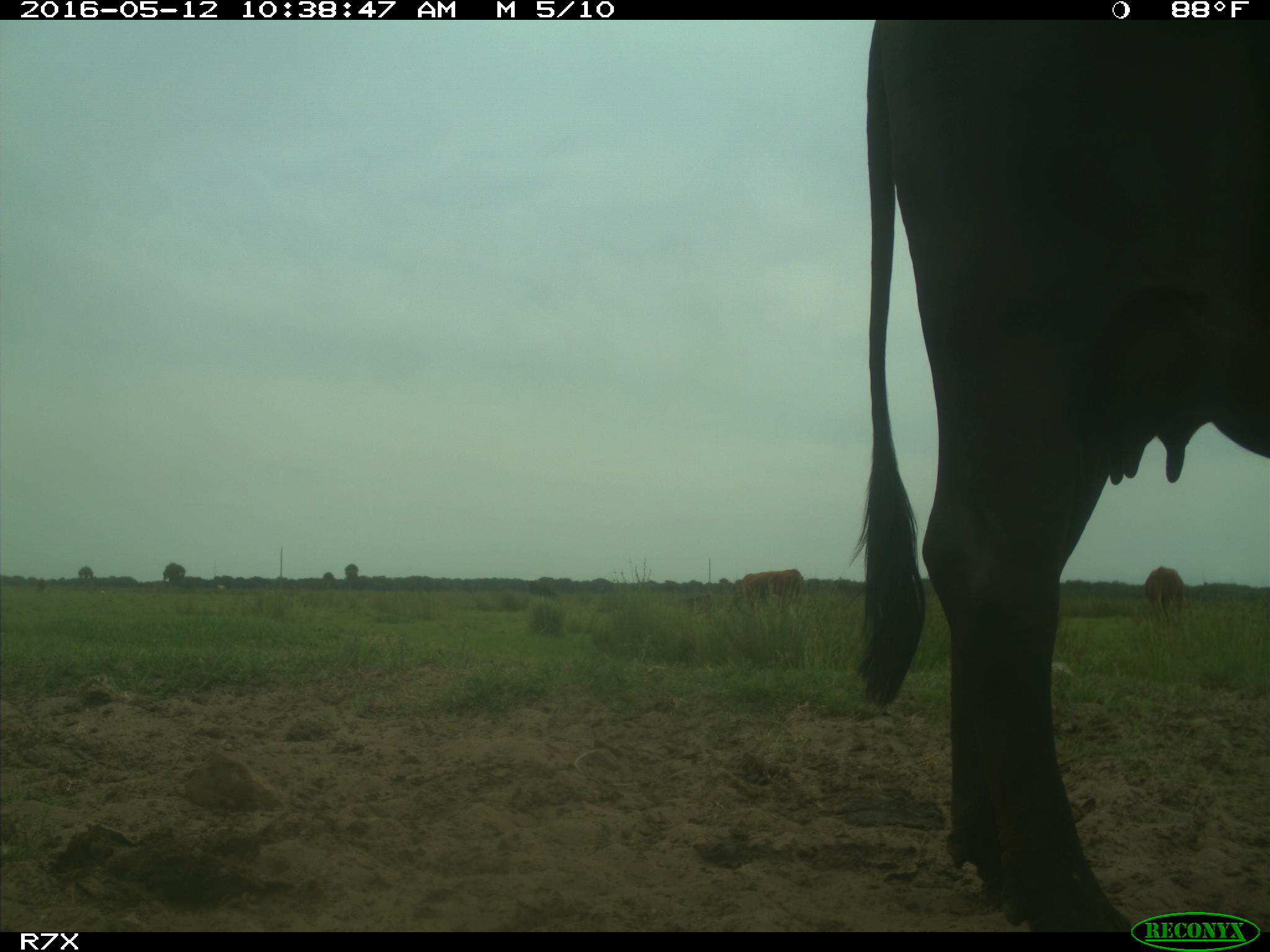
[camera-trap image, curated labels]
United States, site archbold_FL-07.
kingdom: Animalia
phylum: Chordata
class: Mammalia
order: Artiodactyla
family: Bovidae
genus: Bos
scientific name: Bos taurus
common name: domestic cow